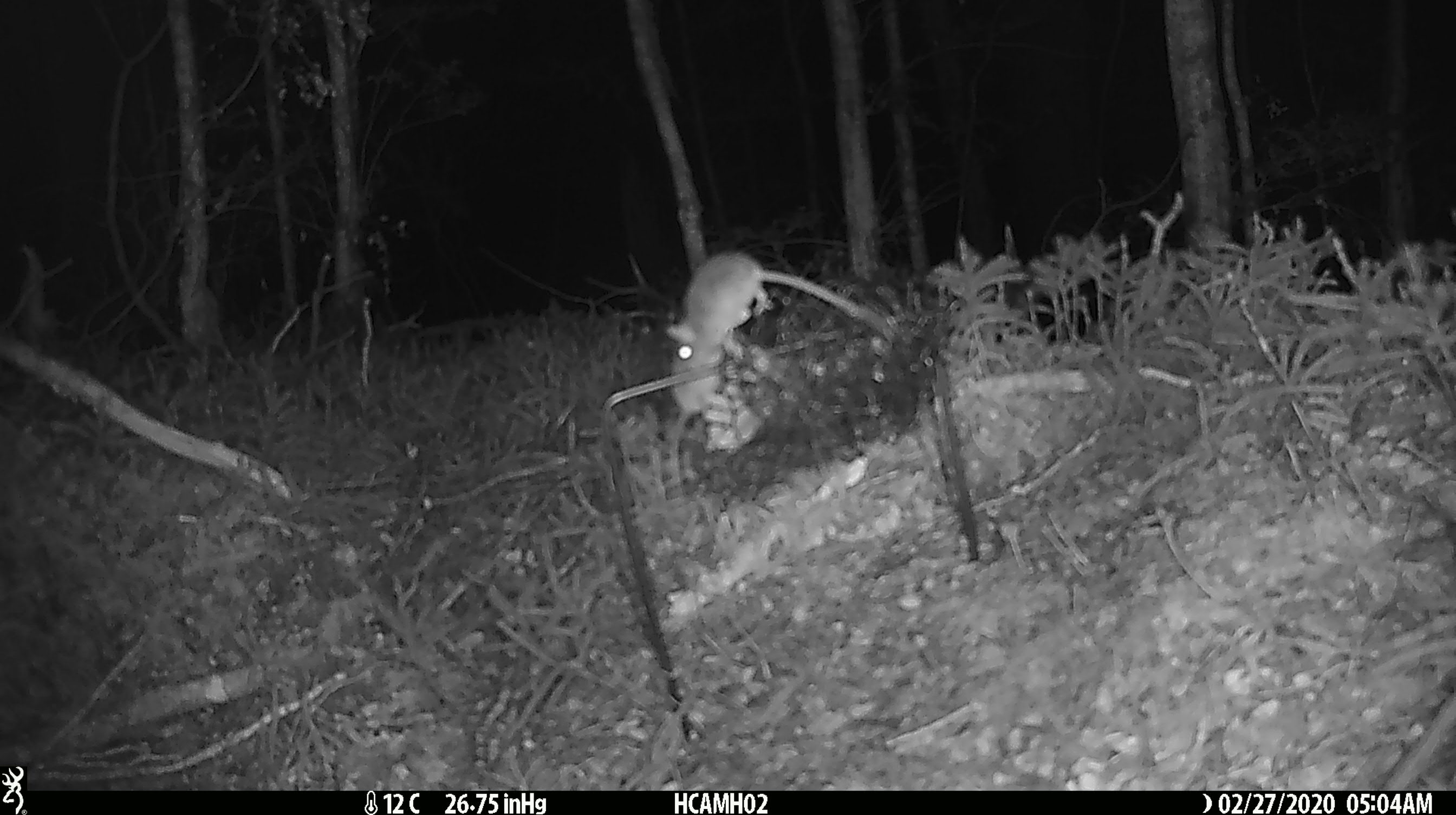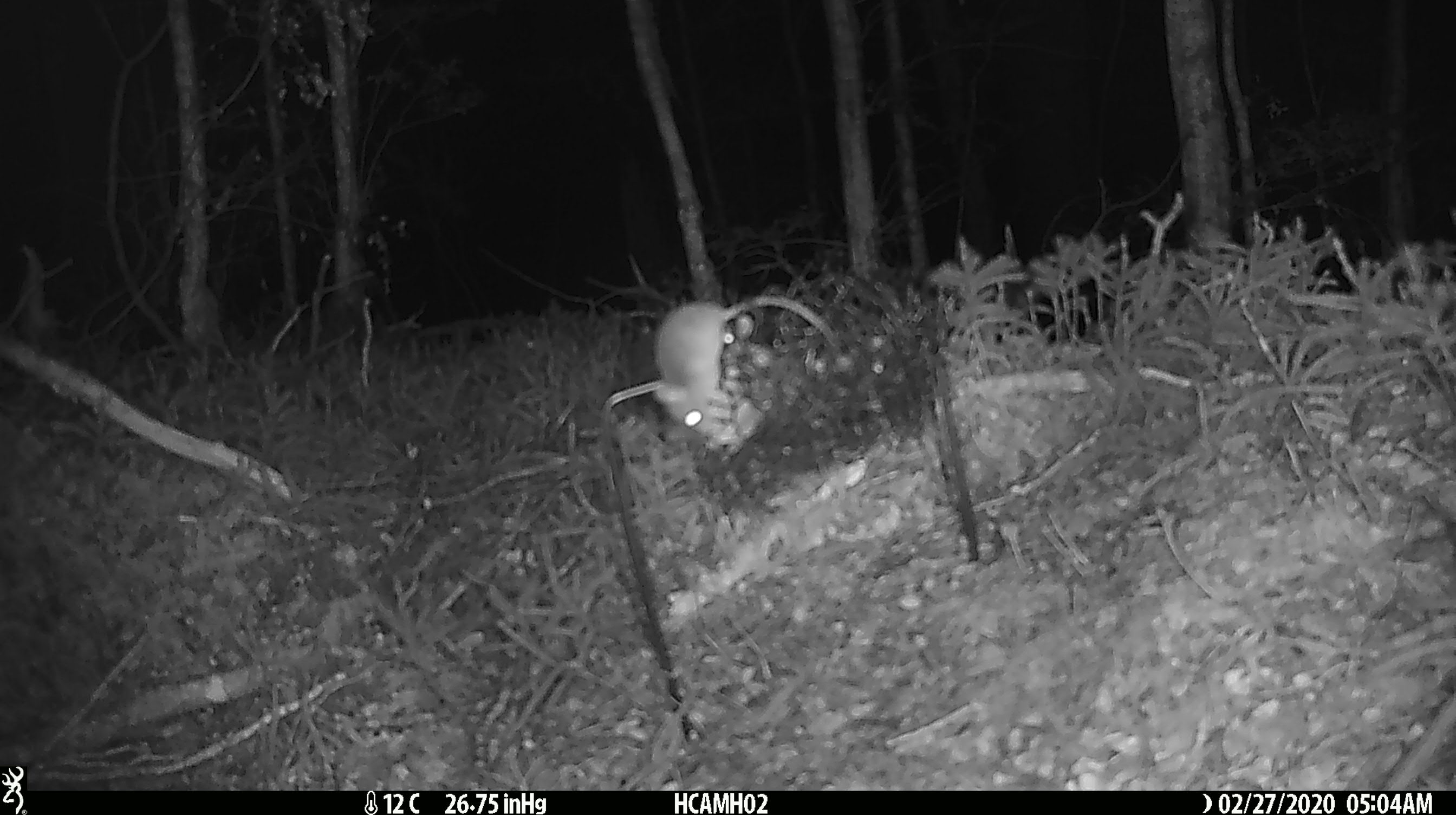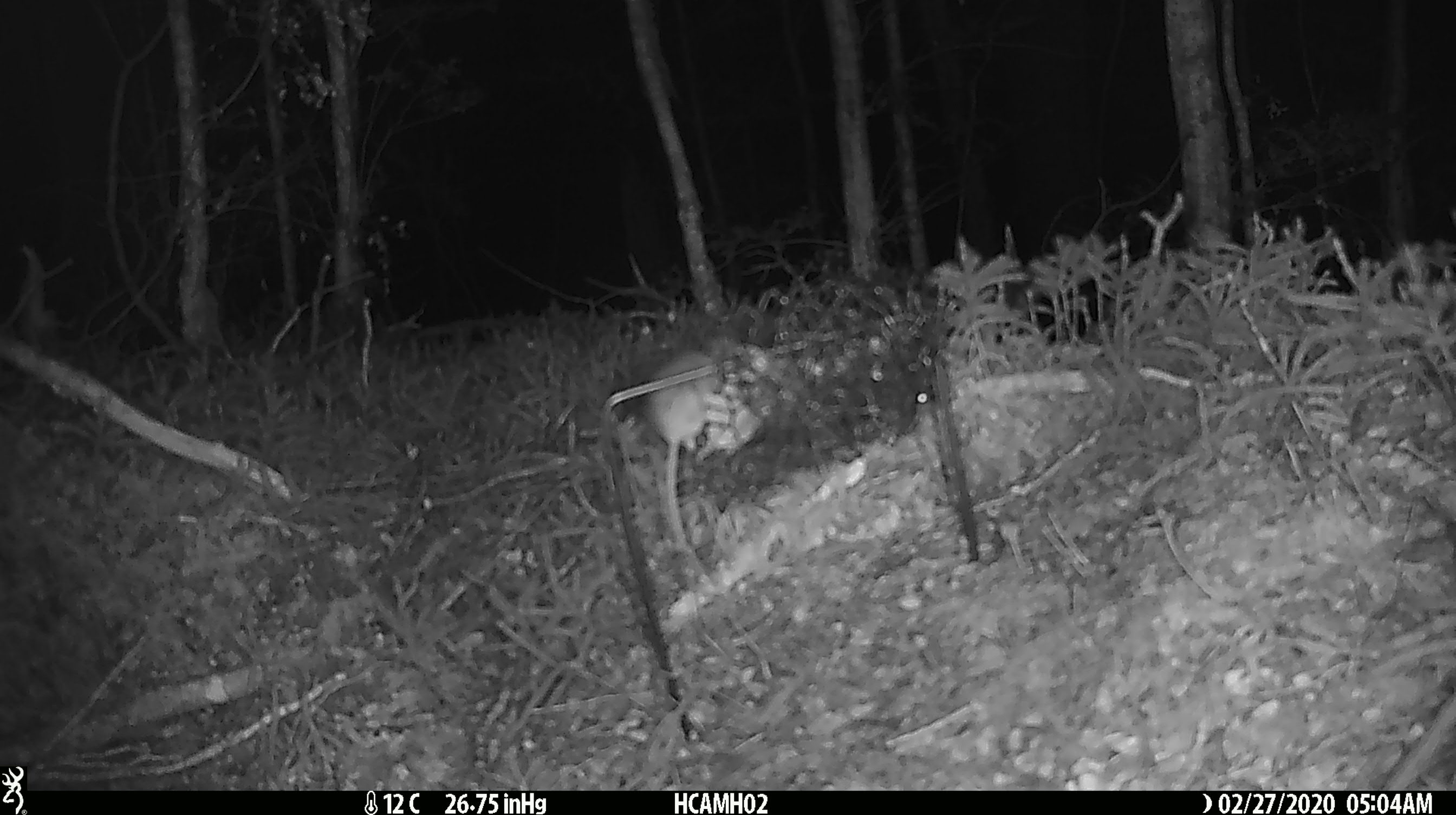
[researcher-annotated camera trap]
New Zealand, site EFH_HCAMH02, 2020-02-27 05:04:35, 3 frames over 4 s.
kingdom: Animalia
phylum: Chordata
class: Mammalia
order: Rodentia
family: Muridae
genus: Mus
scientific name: Mus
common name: mouse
Mouse (Mus).